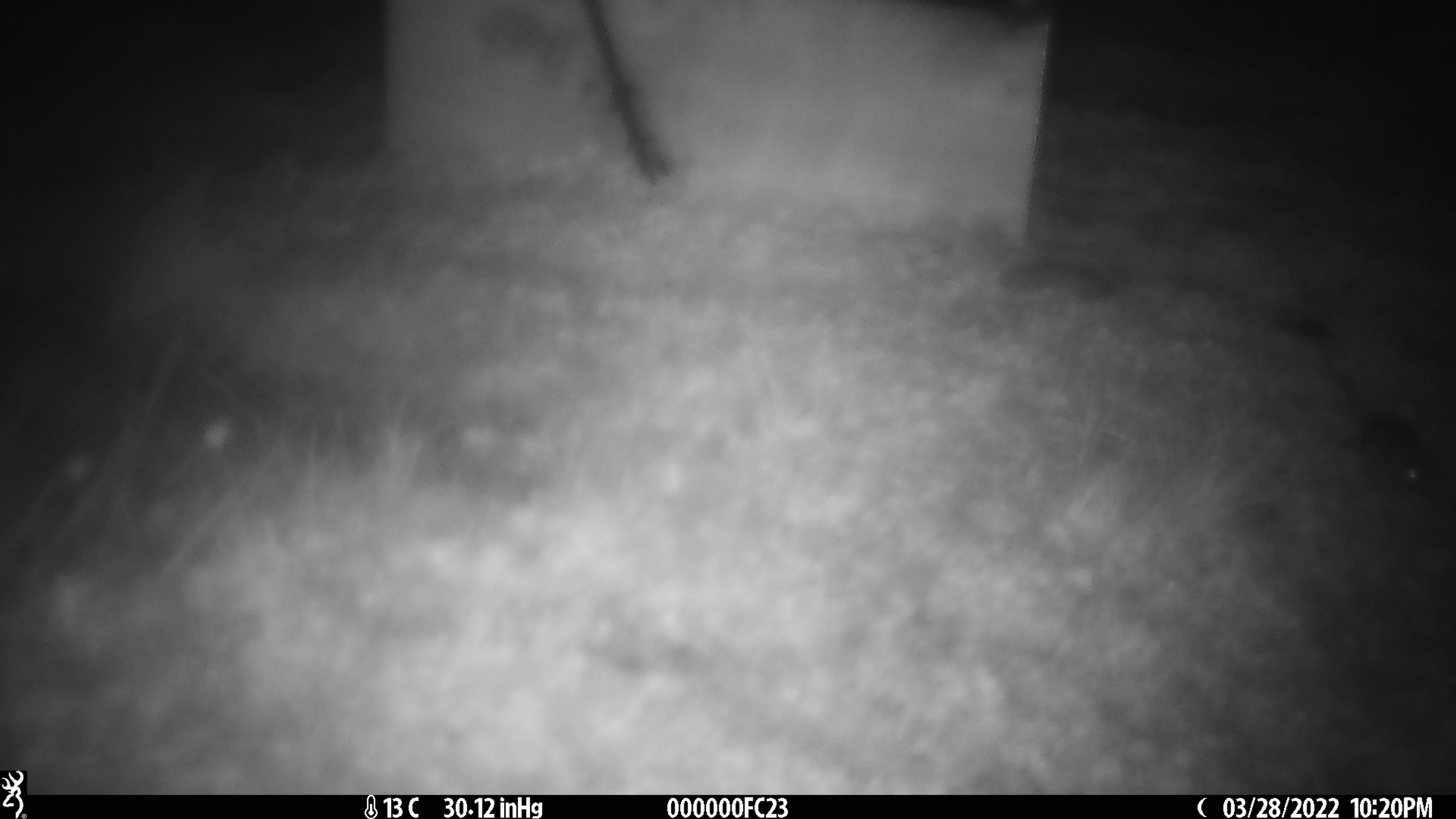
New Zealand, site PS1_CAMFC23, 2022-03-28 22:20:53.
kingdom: Animalia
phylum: Chordata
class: Mammalia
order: Rodentia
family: Muridae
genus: Mus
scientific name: Mus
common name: mouse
Mouse (Mus).